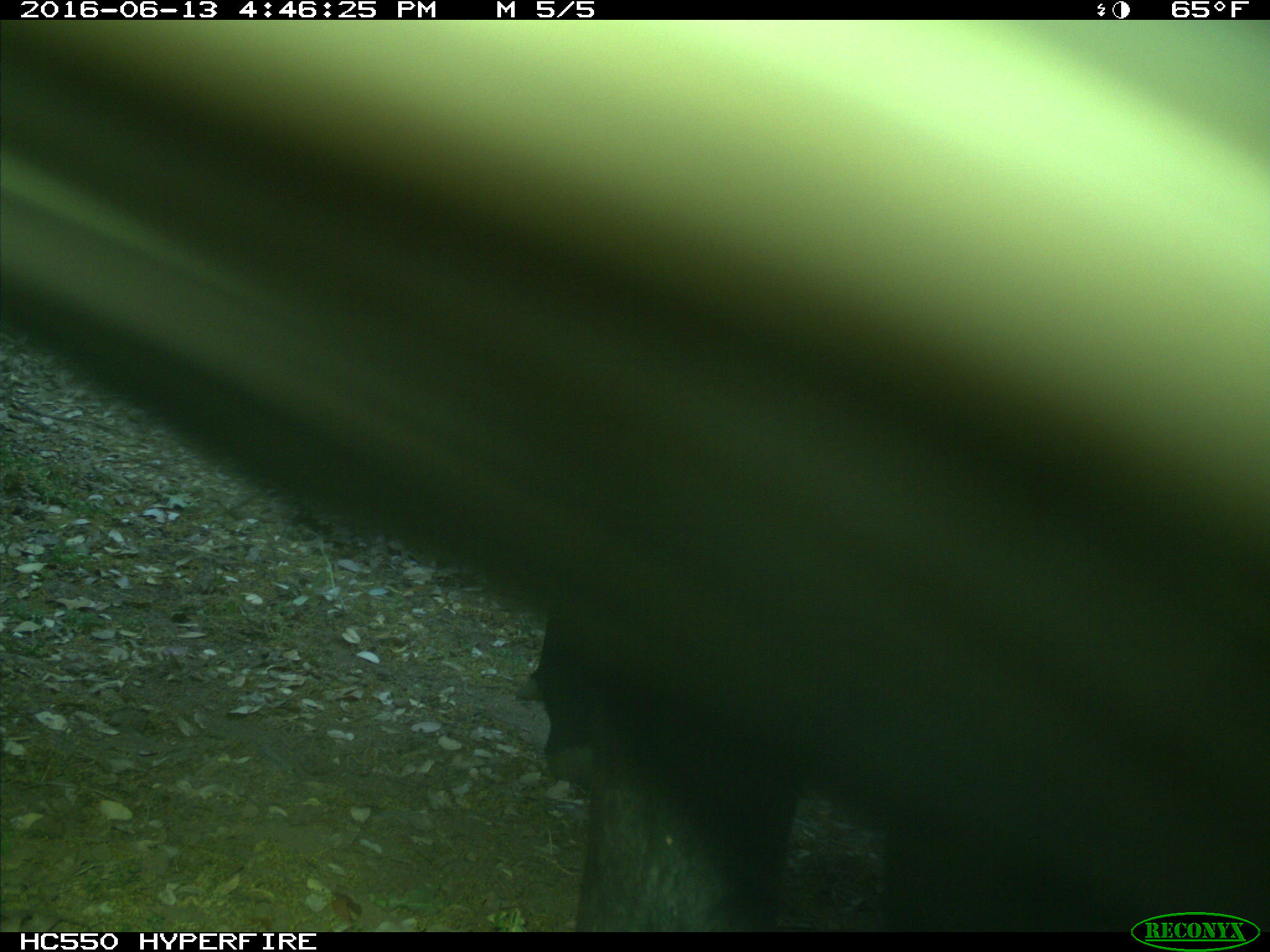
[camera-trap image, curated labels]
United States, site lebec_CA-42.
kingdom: Animalia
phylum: Chordata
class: Mammalia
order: Artiodactyla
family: Bovidae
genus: Bos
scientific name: Bos taurus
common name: domestic cow